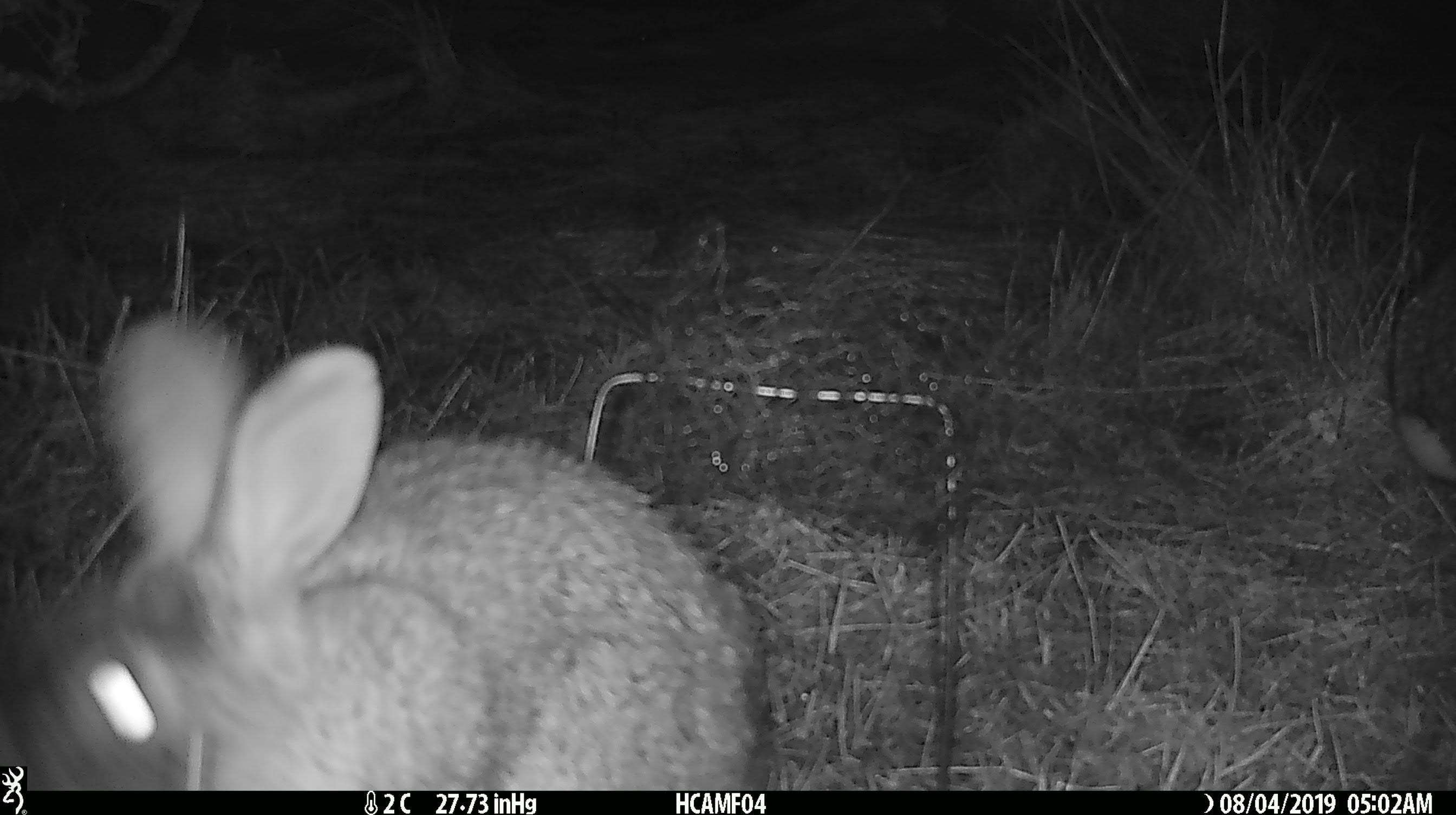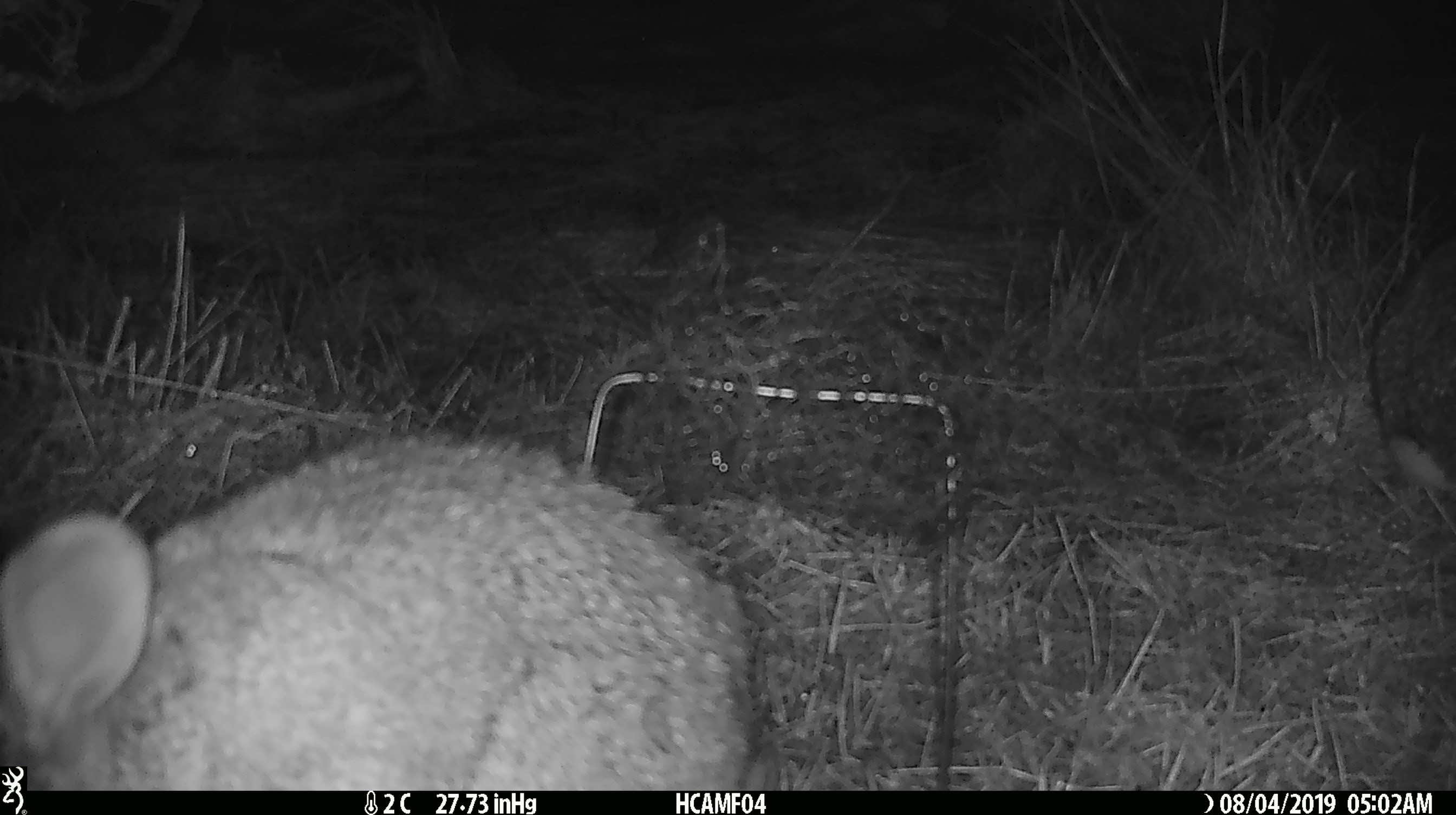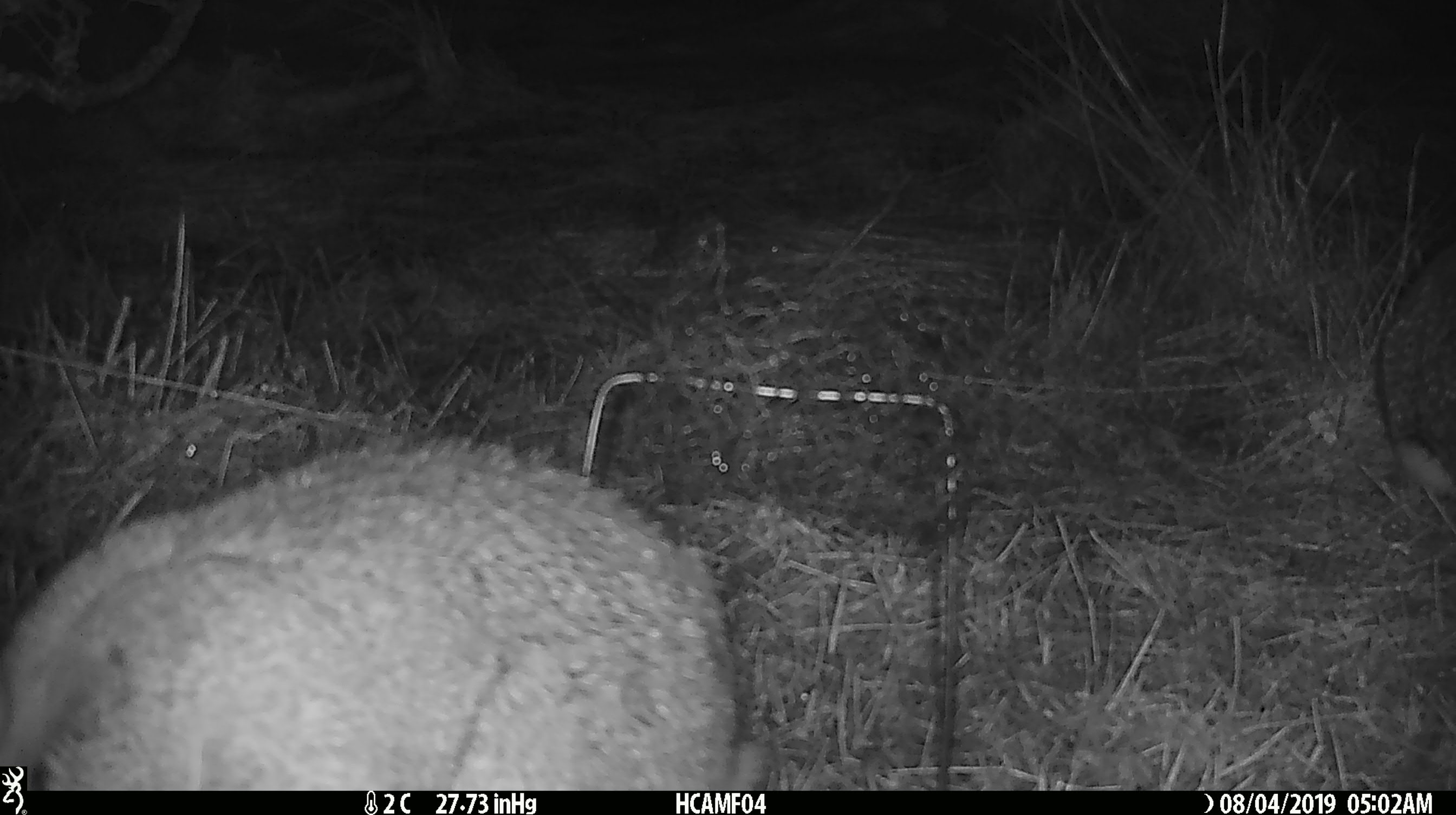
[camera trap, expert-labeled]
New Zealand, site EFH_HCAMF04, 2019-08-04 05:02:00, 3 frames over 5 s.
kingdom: Animalia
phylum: Chordata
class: Mammalia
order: Lagomorpha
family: Leporidae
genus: Lepus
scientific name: Lepus europaeus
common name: brown hare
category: hare